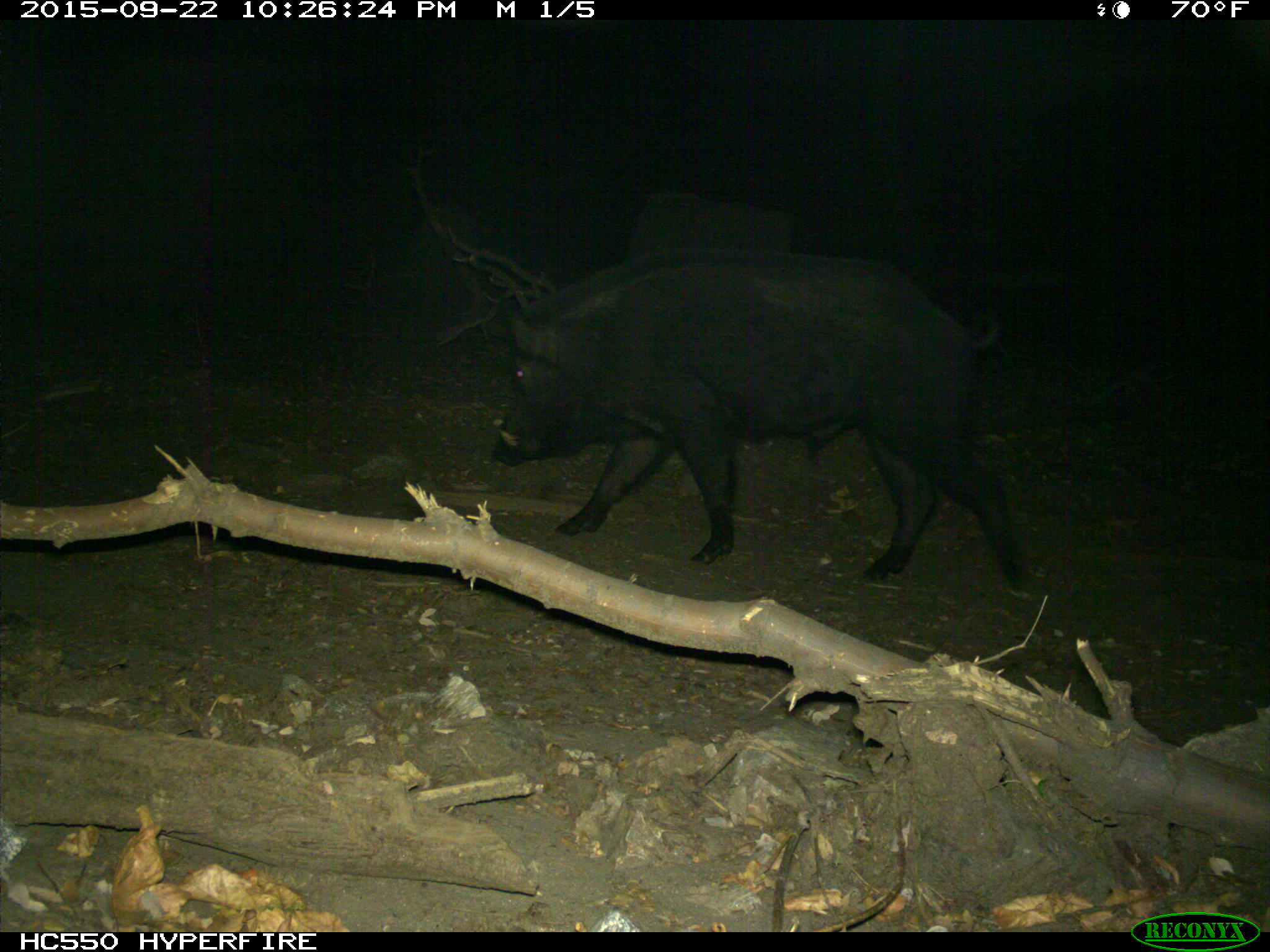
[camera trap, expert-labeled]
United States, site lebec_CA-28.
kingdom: Animalia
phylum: Chordata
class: Mammalia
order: Artiodactyla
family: Suidae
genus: Sus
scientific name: Sus scrofa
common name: wild boar